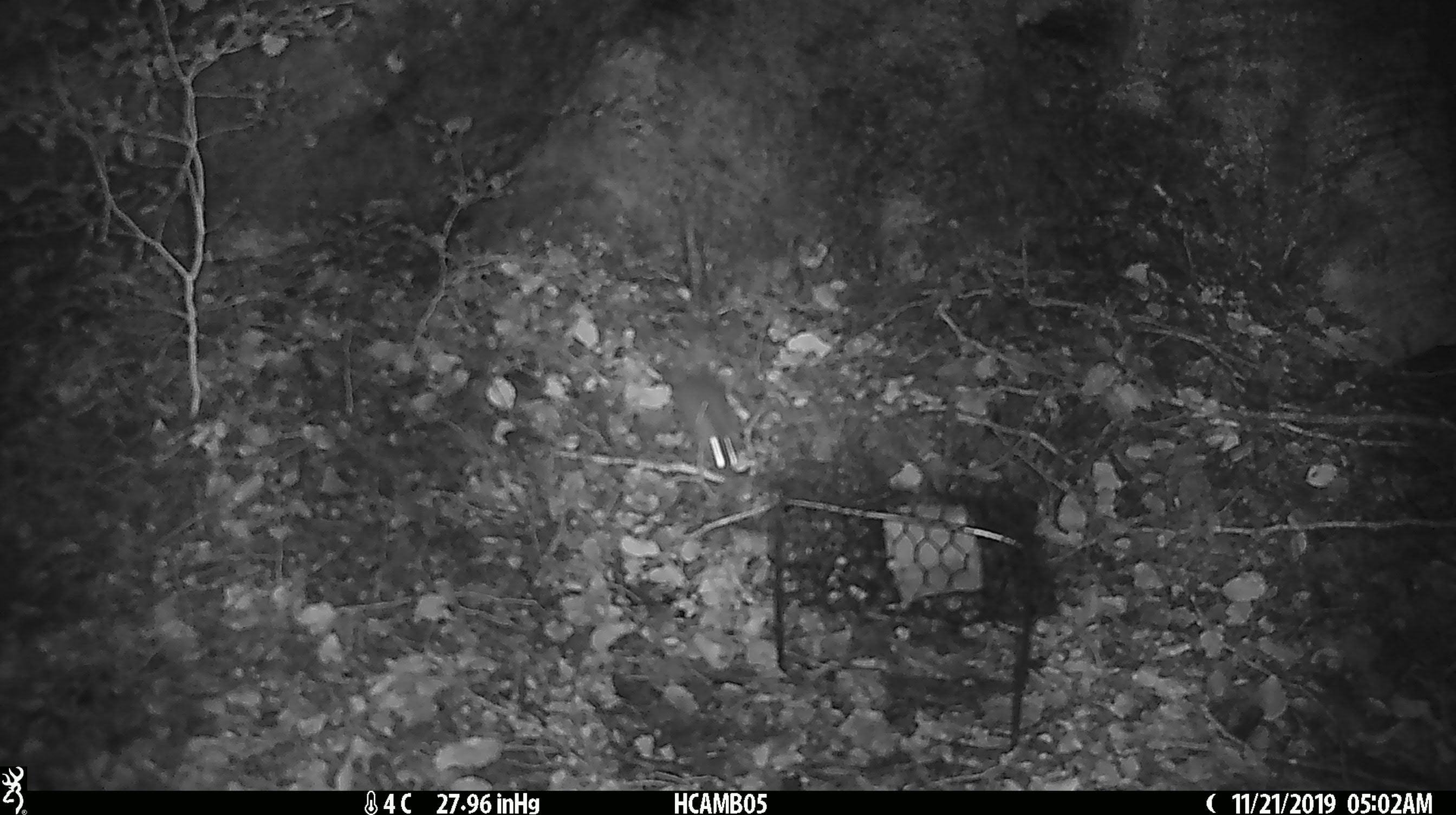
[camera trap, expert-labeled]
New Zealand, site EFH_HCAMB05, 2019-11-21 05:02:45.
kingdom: Animalia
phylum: Chordata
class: Mammalia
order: Rodentia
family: Muridae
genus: Mus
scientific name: Mus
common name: mouse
Mouse (Mus).